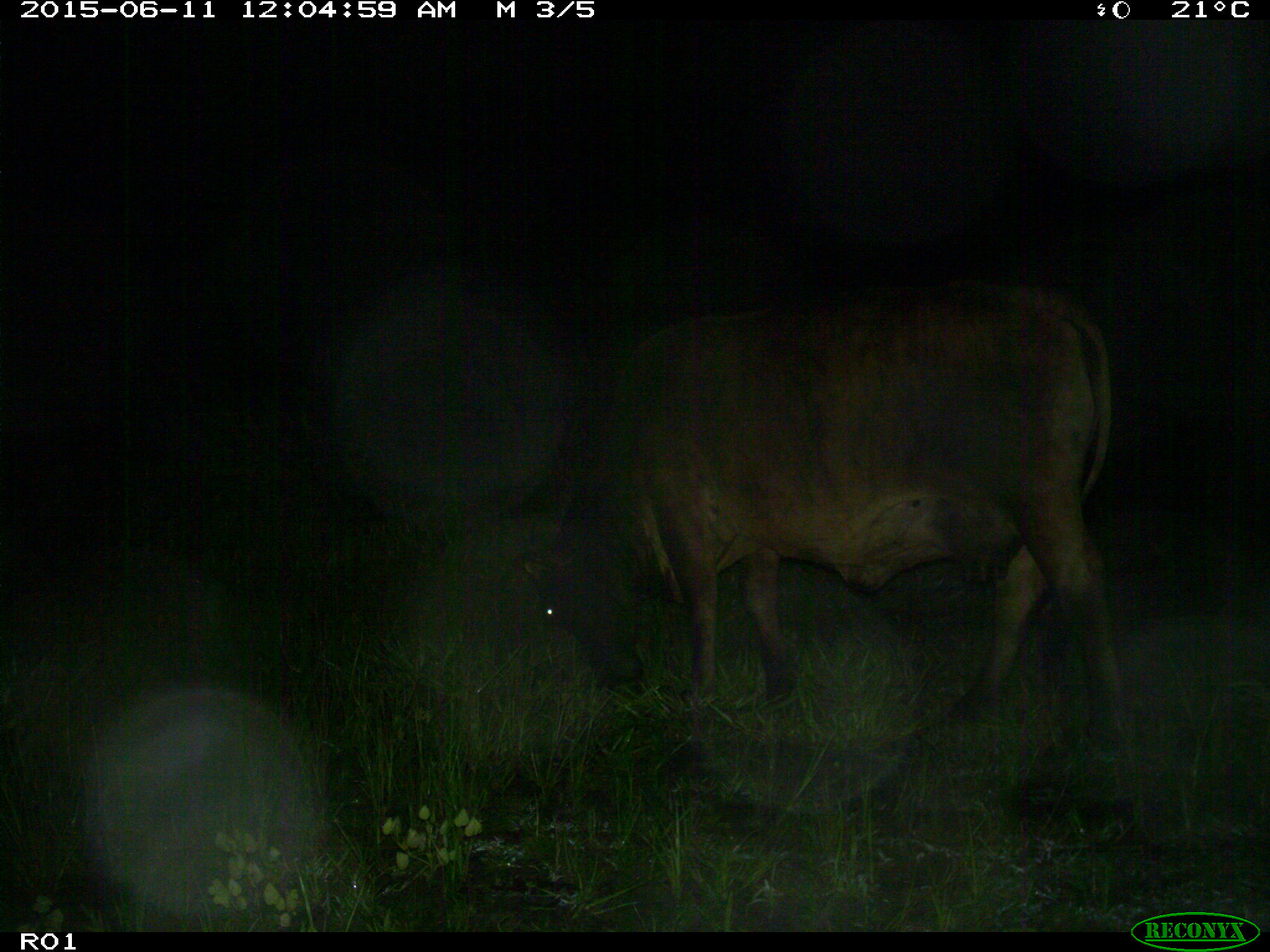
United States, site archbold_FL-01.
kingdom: Animalia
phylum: Chordata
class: Mammalia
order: Artiodactyla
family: Bovidae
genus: Bos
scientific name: Bos taurus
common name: domestic cow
Bos taurus (domestic cow).